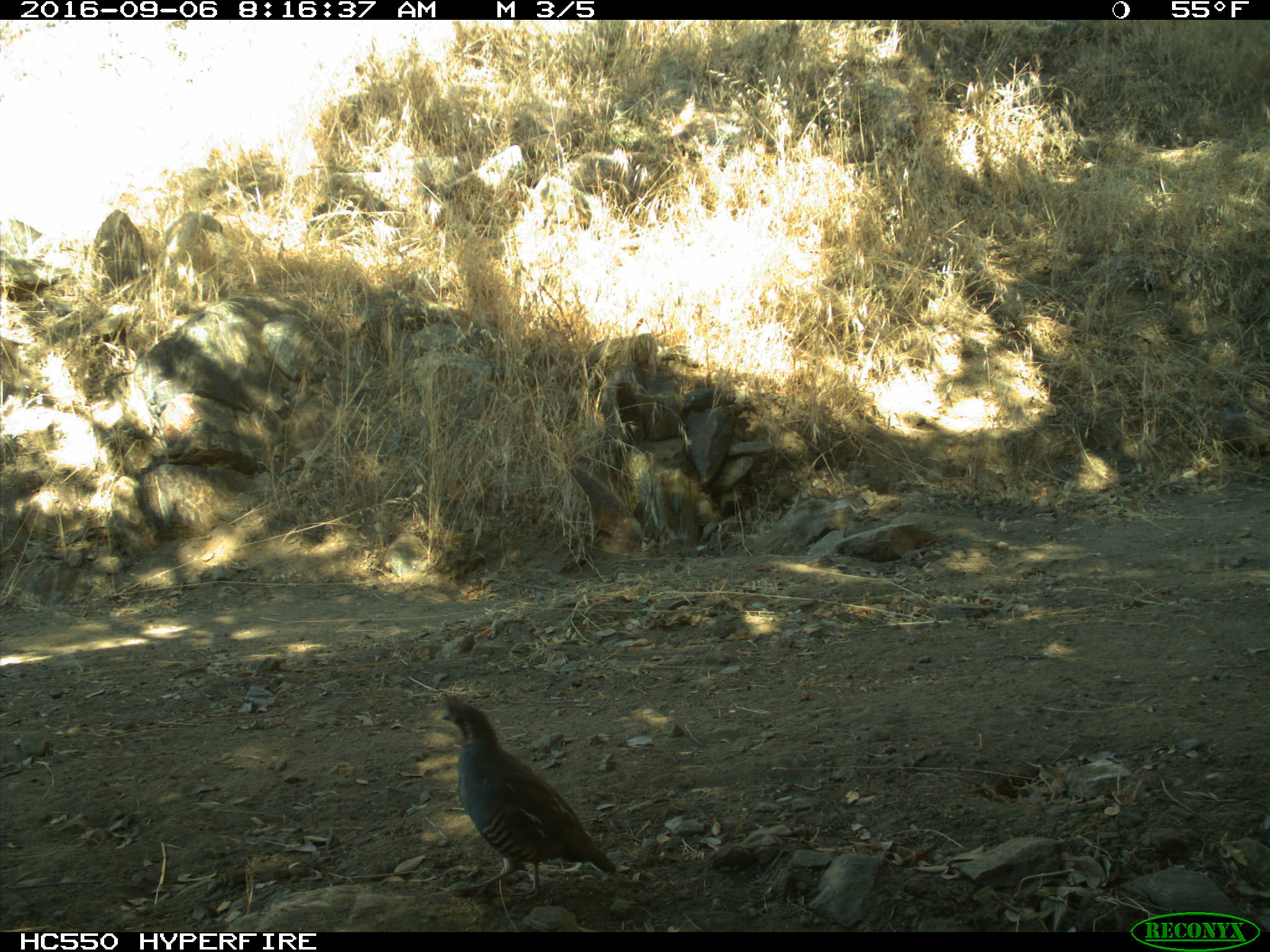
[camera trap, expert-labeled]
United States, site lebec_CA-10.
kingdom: Animalia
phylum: Chordata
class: Aves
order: Galliformes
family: Odontophoridae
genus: Callipepla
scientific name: Callipepla californica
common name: california quail